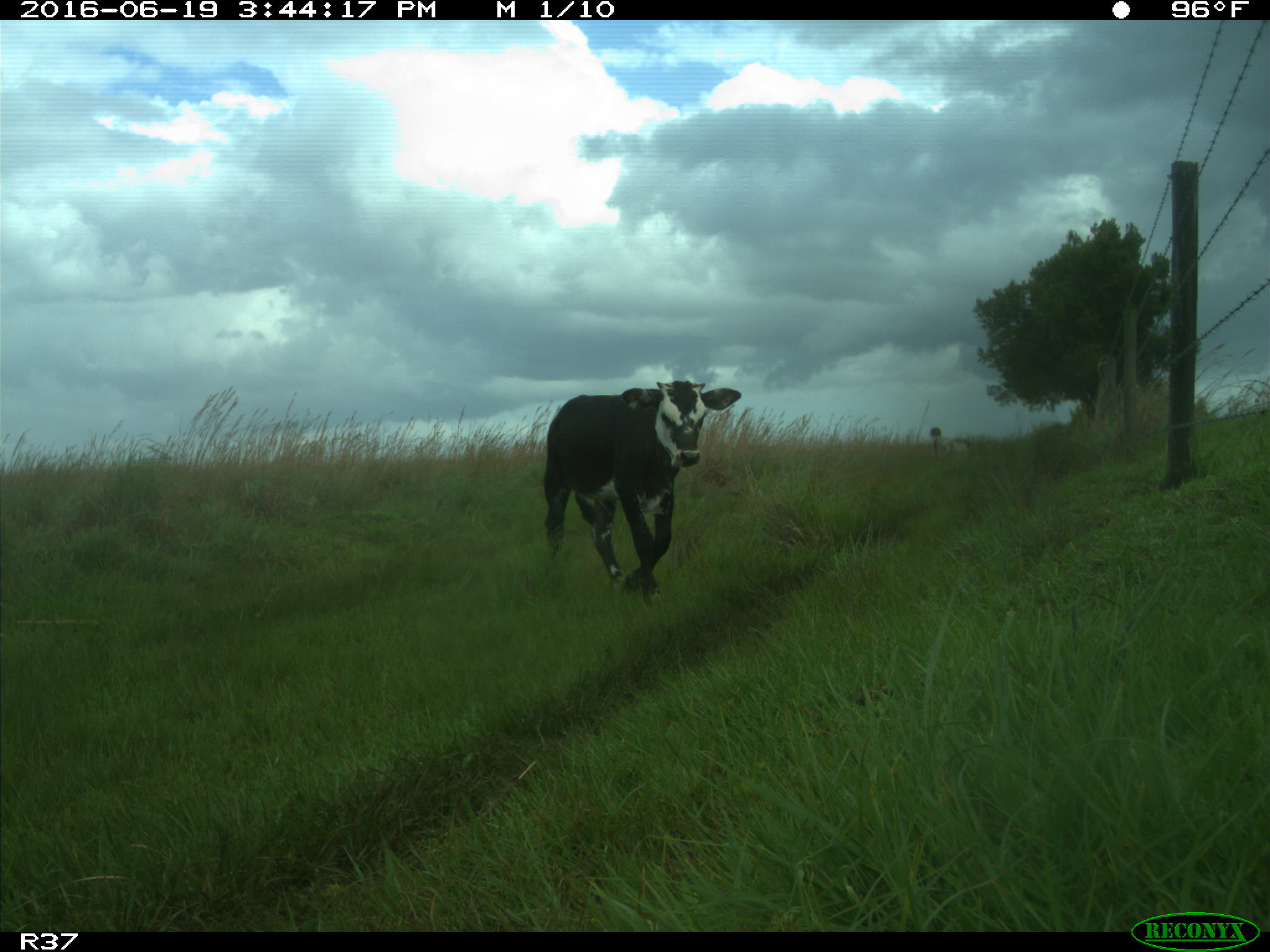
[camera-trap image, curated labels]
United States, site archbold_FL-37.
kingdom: Animalia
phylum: Chordata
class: Mammalia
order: Artiodactyla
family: Bovidae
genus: Bos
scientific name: Bos taurus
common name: domestic cow